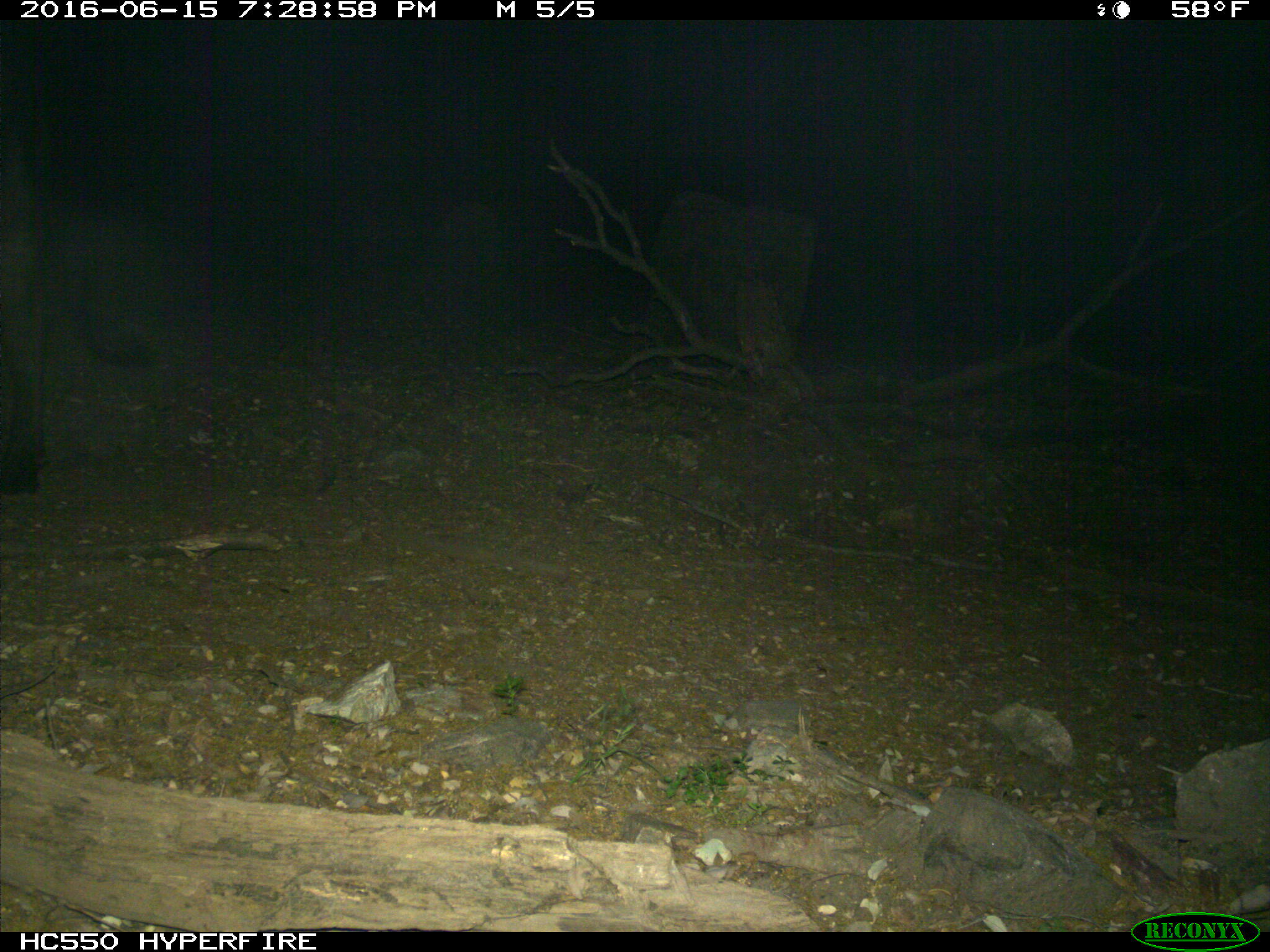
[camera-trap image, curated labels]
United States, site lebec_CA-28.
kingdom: Animalia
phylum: Chordata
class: Mammalia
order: Artiodactyla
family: Bovidae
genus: Bos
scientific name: Bos taurus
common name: domestic cow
Bos taurus (domestic cow).